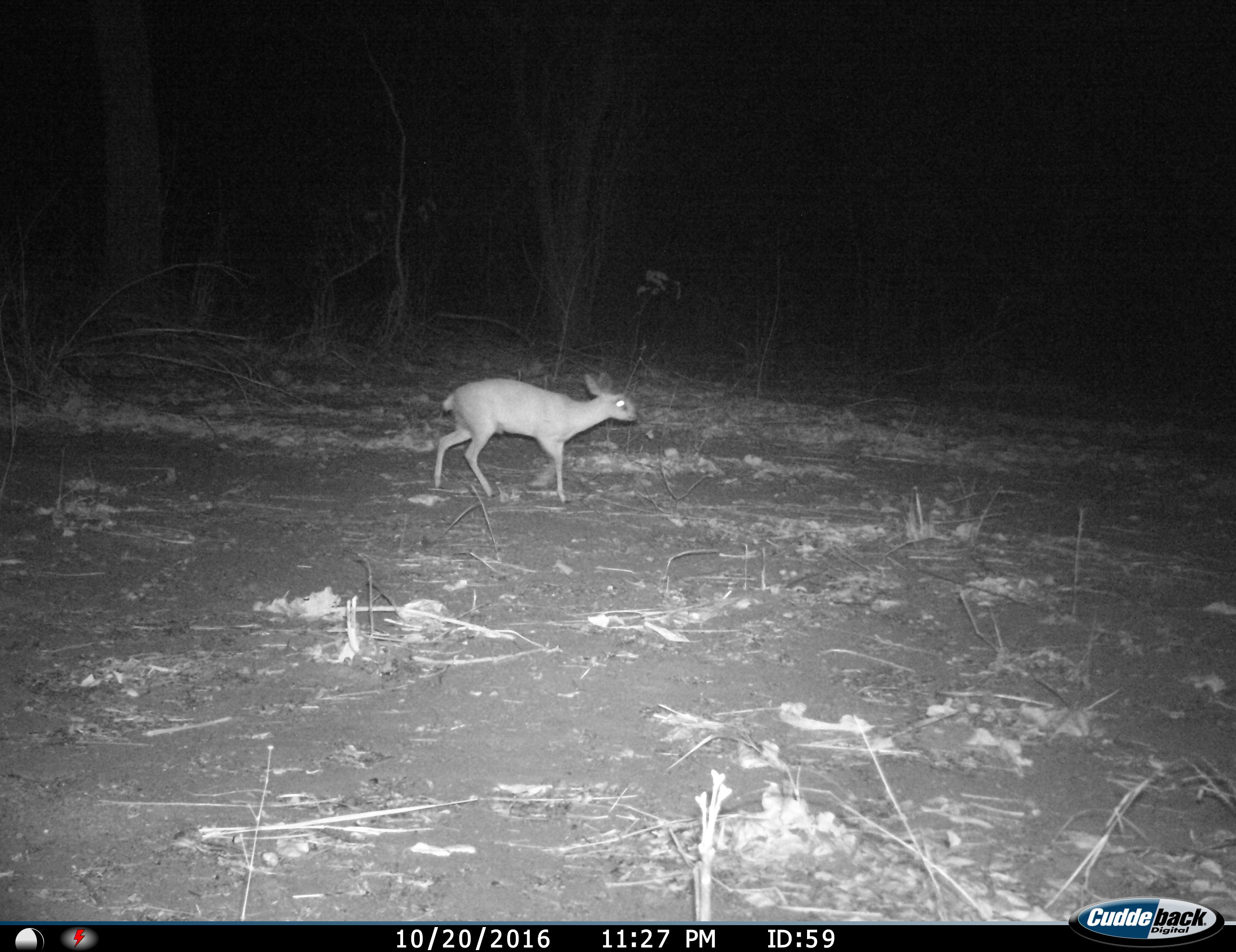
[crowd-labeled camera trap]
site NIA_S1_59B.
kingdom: Animalia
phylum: Chordata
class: Mammalia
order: Artiodactyla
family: Bovidae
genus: Madoqua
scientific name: Madoqua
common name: dik-dik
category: dikdik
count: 1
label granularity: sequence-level